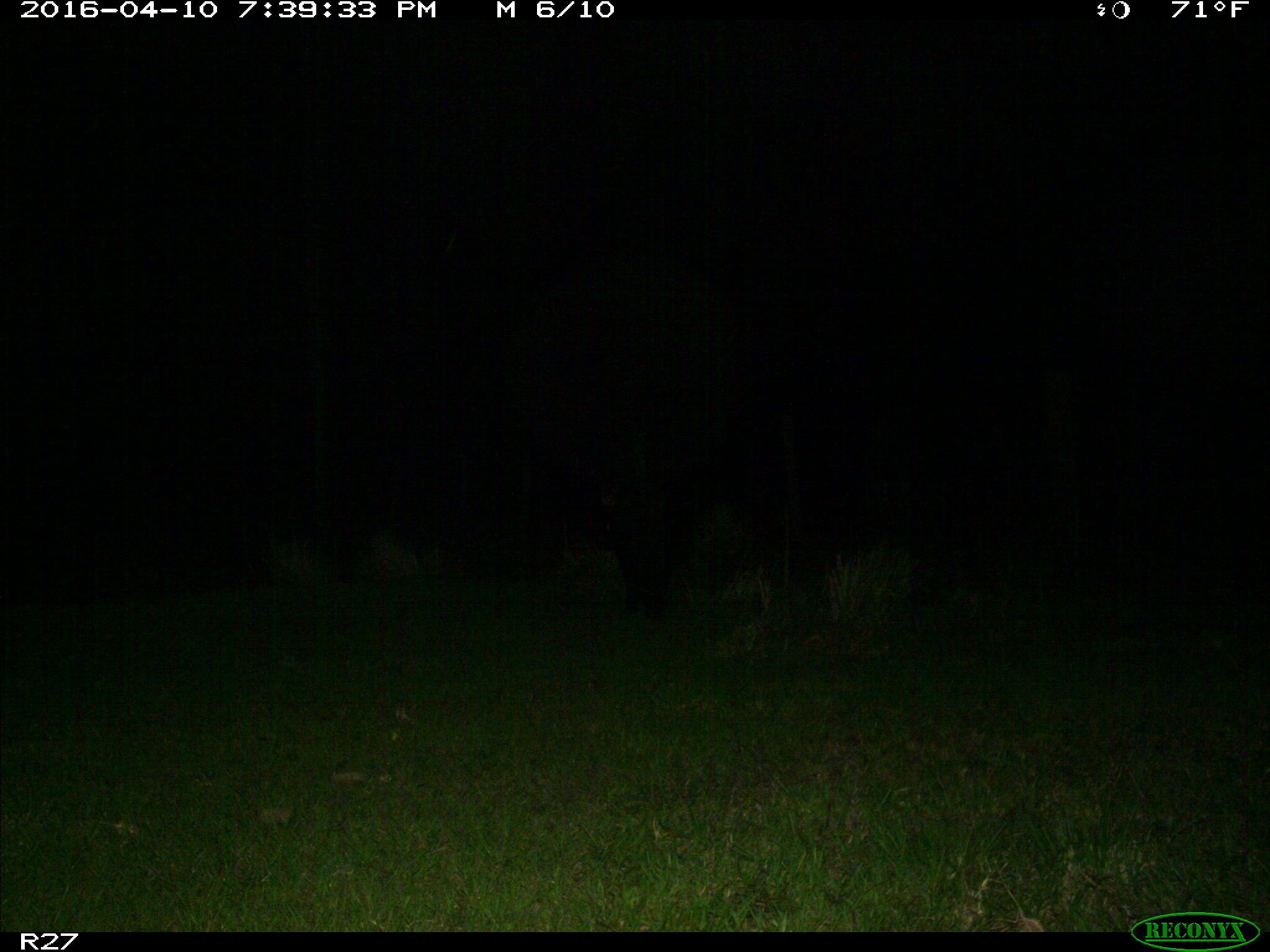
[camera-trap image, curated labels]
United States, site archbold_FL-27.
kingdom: Animalia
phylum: Chordata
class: Mammalia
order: Artiodactyla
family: Suidae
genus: Sus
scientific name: Sus scrofa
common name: wild boar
Sus scrofa (wild boar).